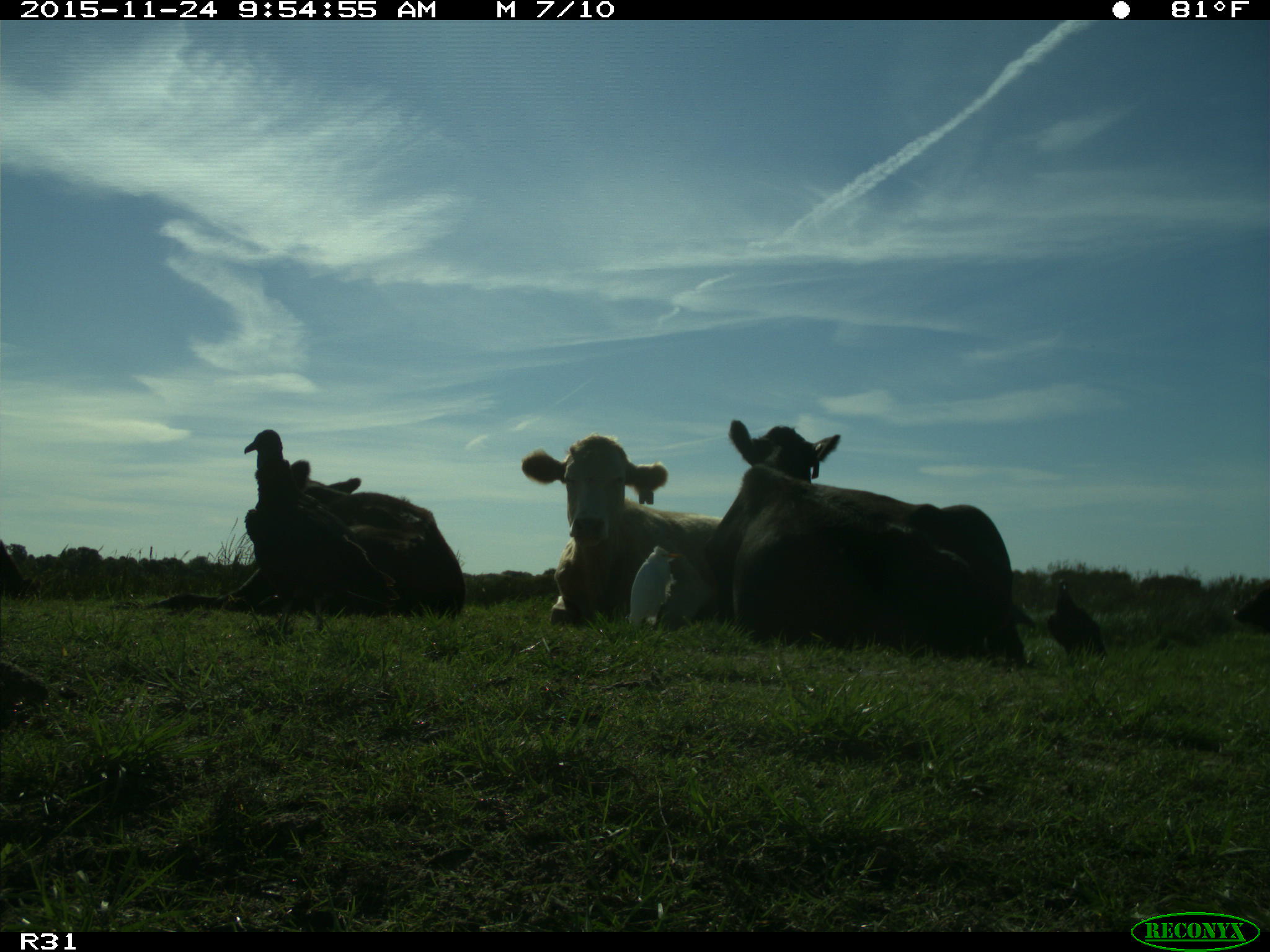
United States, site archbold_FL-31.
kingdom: Animalia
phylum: Chordata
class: Mammalia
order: Artiodactyla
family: Bovidae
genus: Bos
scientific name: Bos taurus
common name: domestic cow